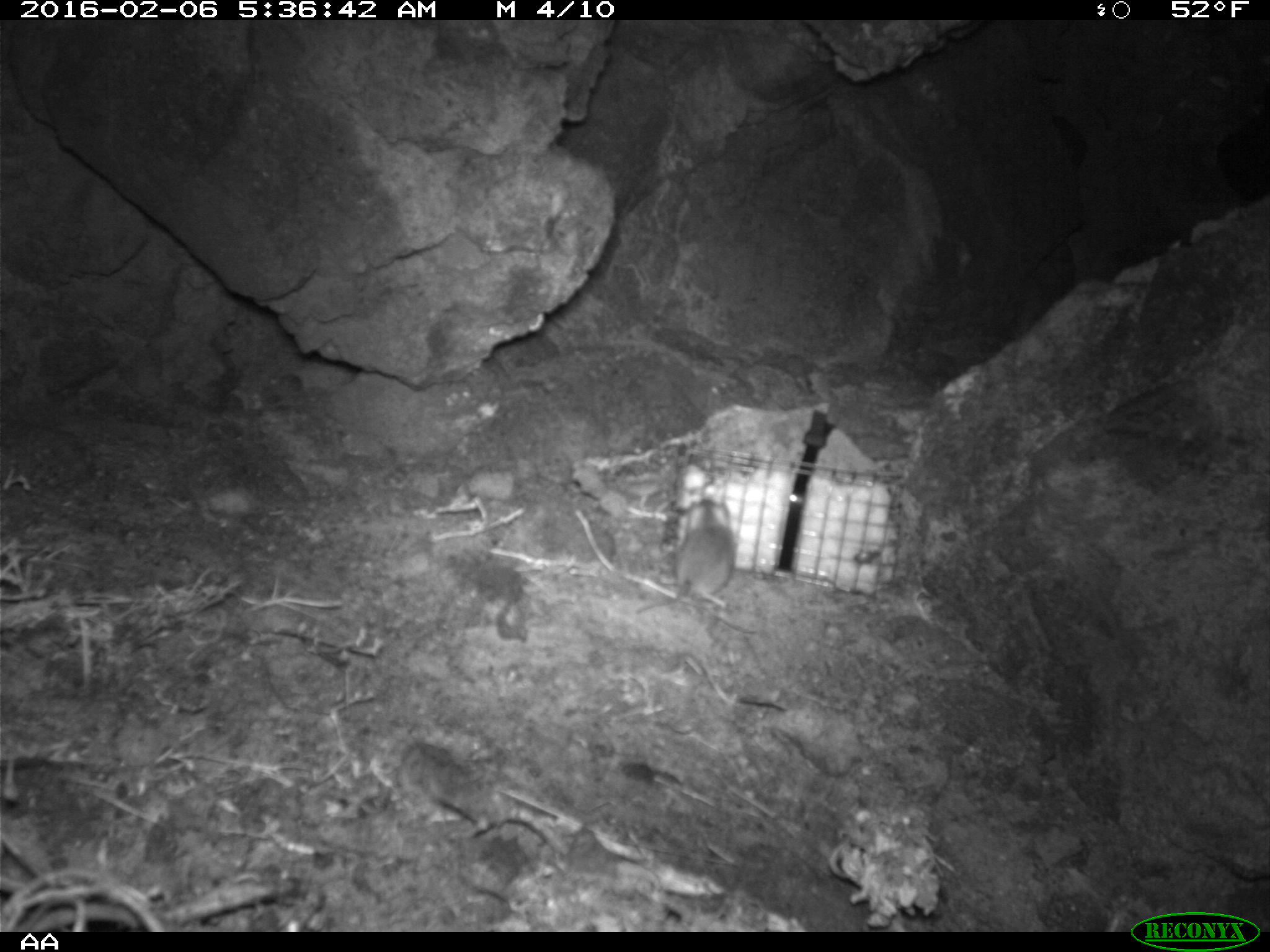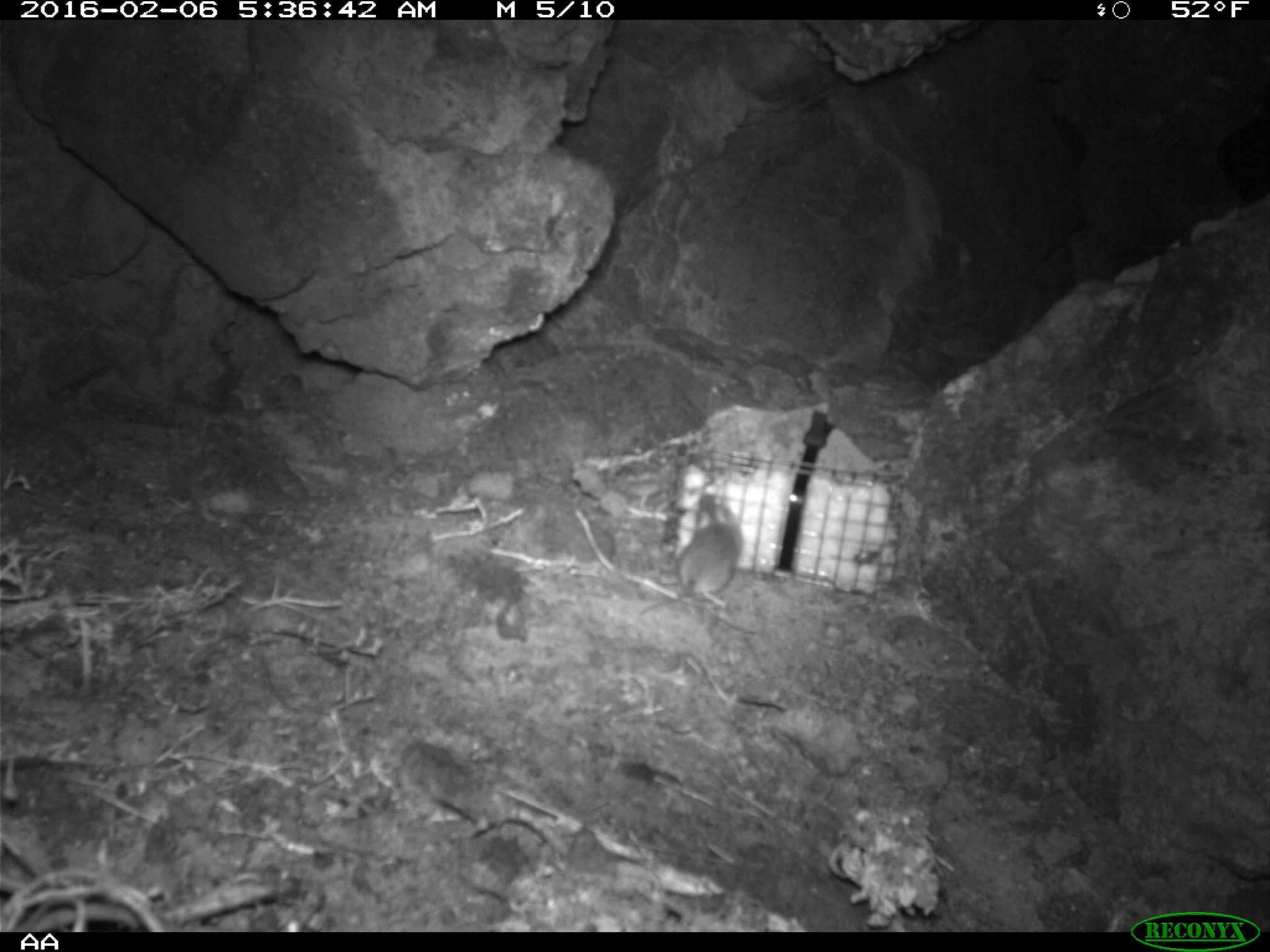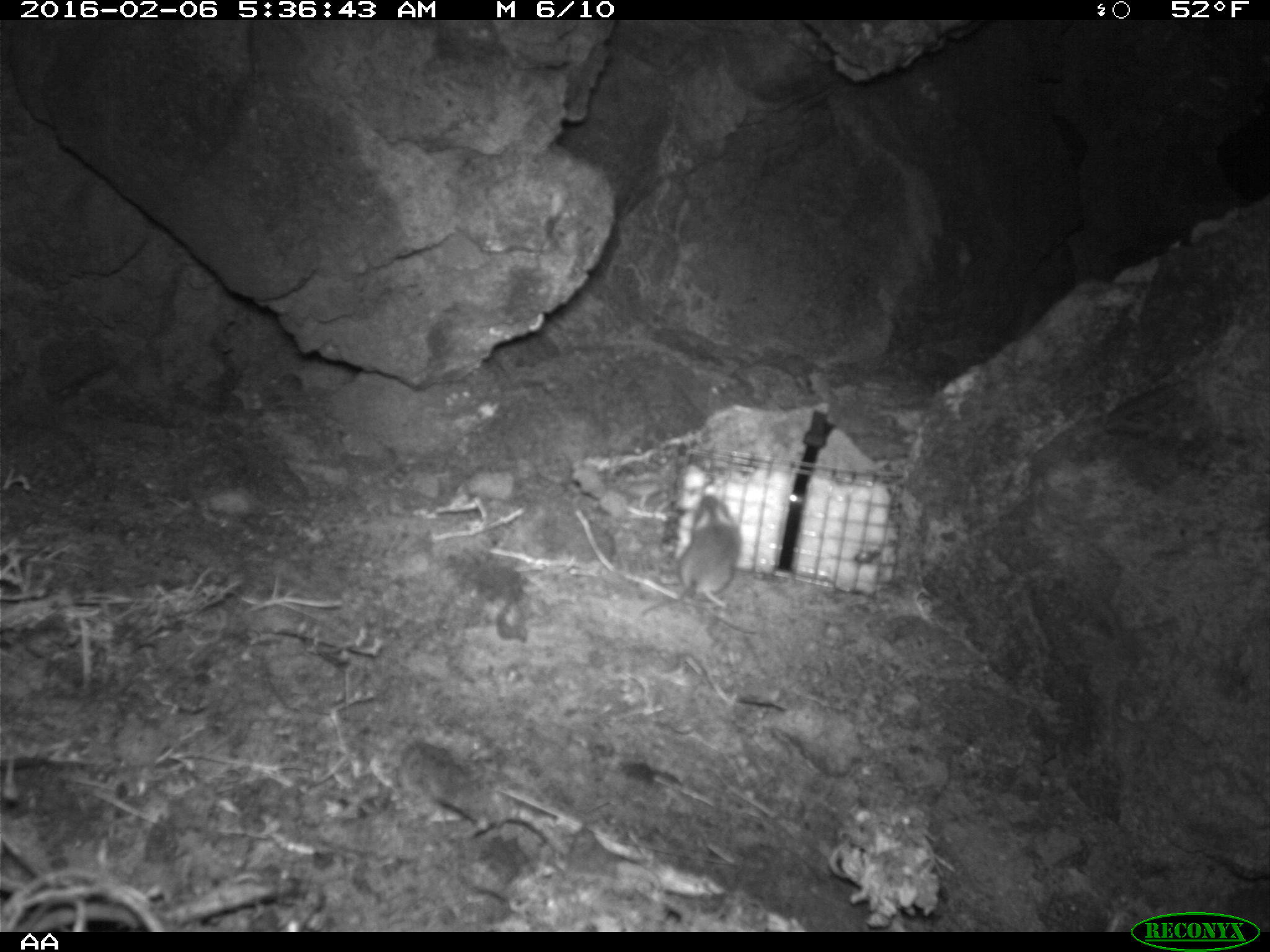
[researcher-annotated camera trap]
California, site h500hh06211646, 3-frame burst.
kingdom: Animalia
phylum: Chordata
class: Mammalia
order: Rodentia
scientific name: Rodentia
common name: rodent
Rodent (Rodentia).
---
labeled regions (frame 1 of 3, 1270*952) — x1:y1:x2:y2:
rodent: 634:493:737:614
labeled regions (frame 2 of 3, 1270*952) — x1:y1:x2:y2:
rodent: 638:495:743:615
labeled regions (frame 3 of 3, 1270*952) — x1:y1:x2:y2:
rodent: 634:493:742:620